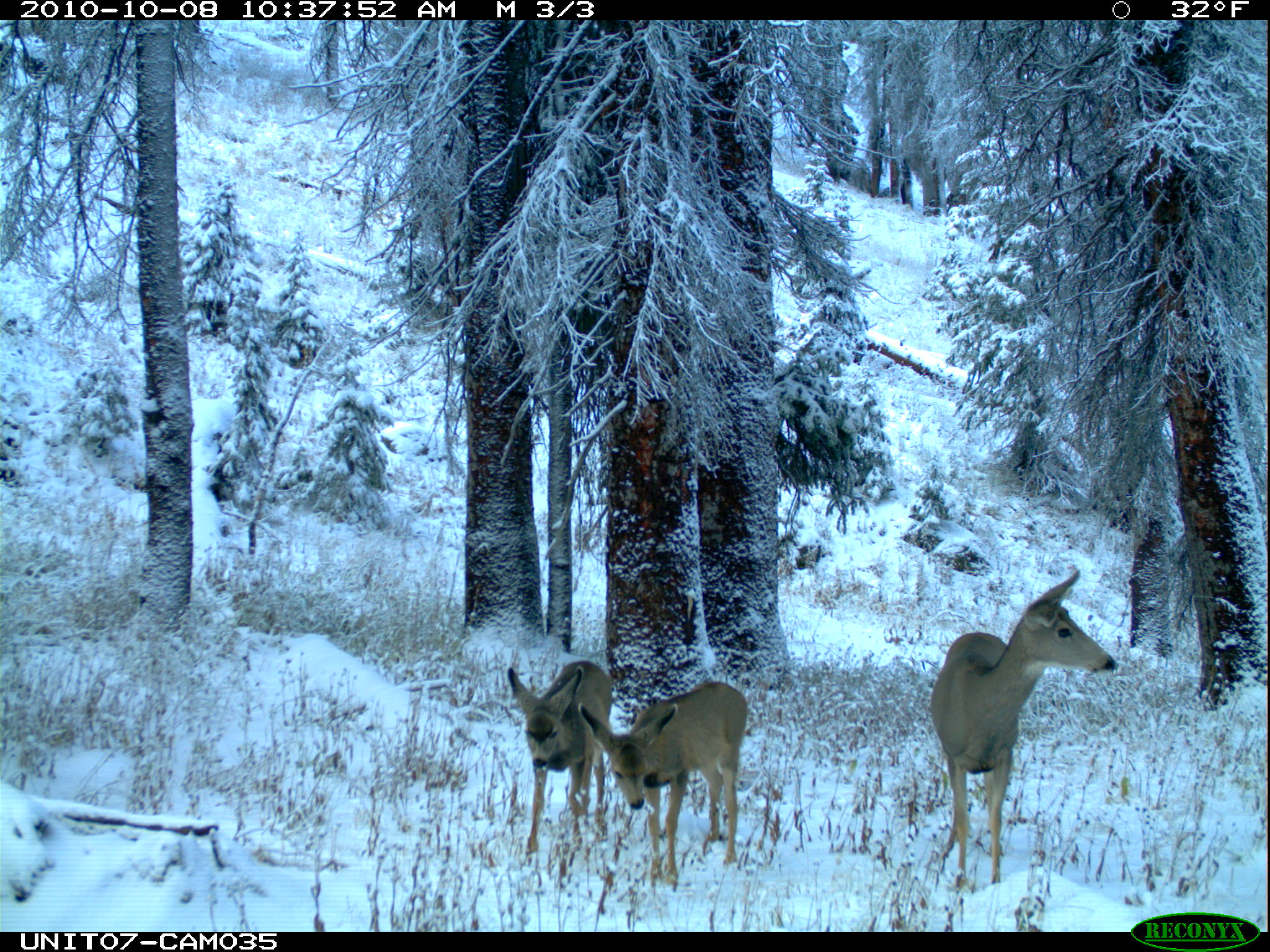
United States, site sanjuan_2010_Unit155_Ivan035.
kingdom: Animalia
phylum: Chordata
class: Mammalia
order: Artiodactyla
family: Cervidae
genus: Odocoileus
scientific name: Odocoileus hemionus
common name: mule deer